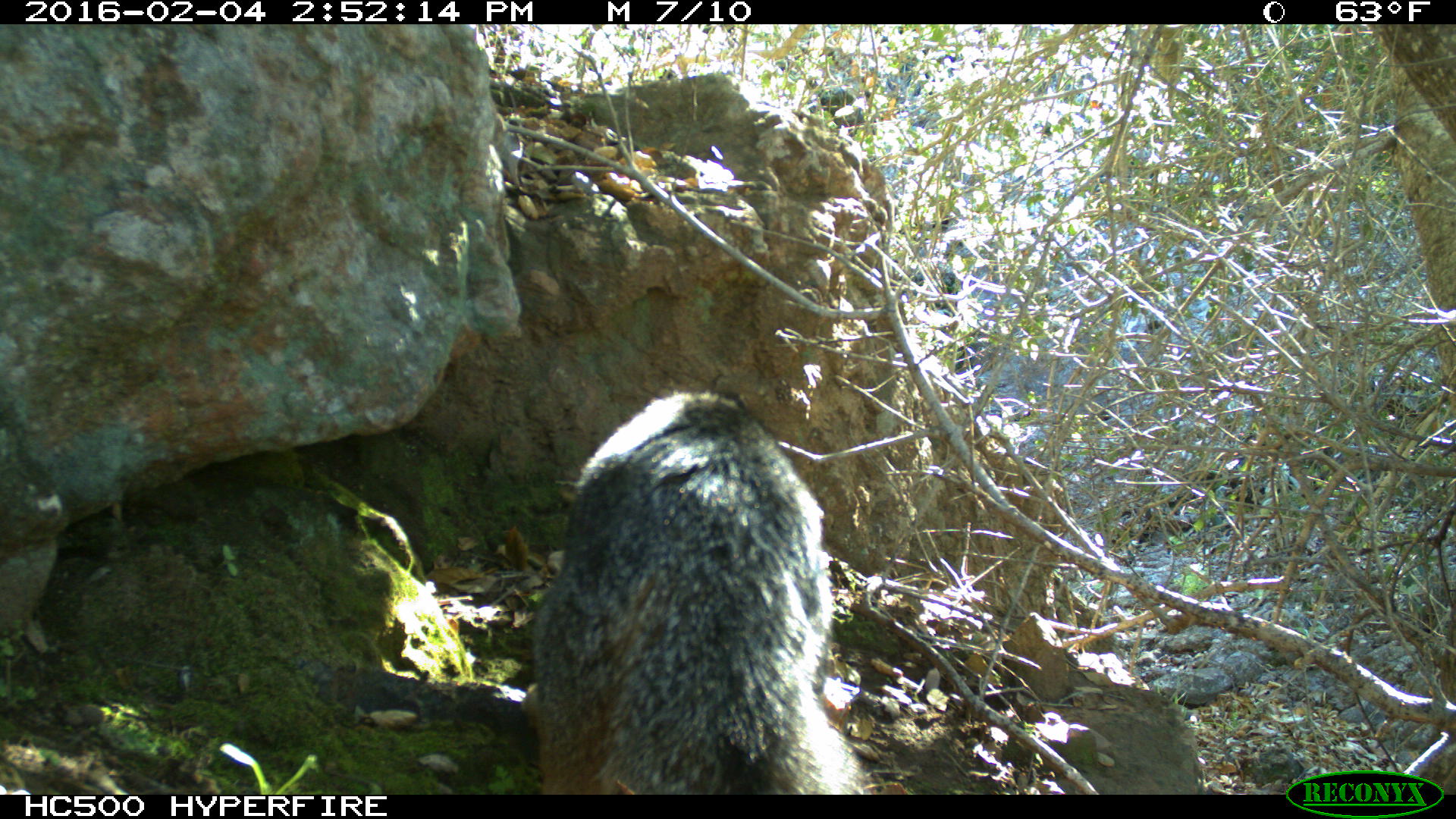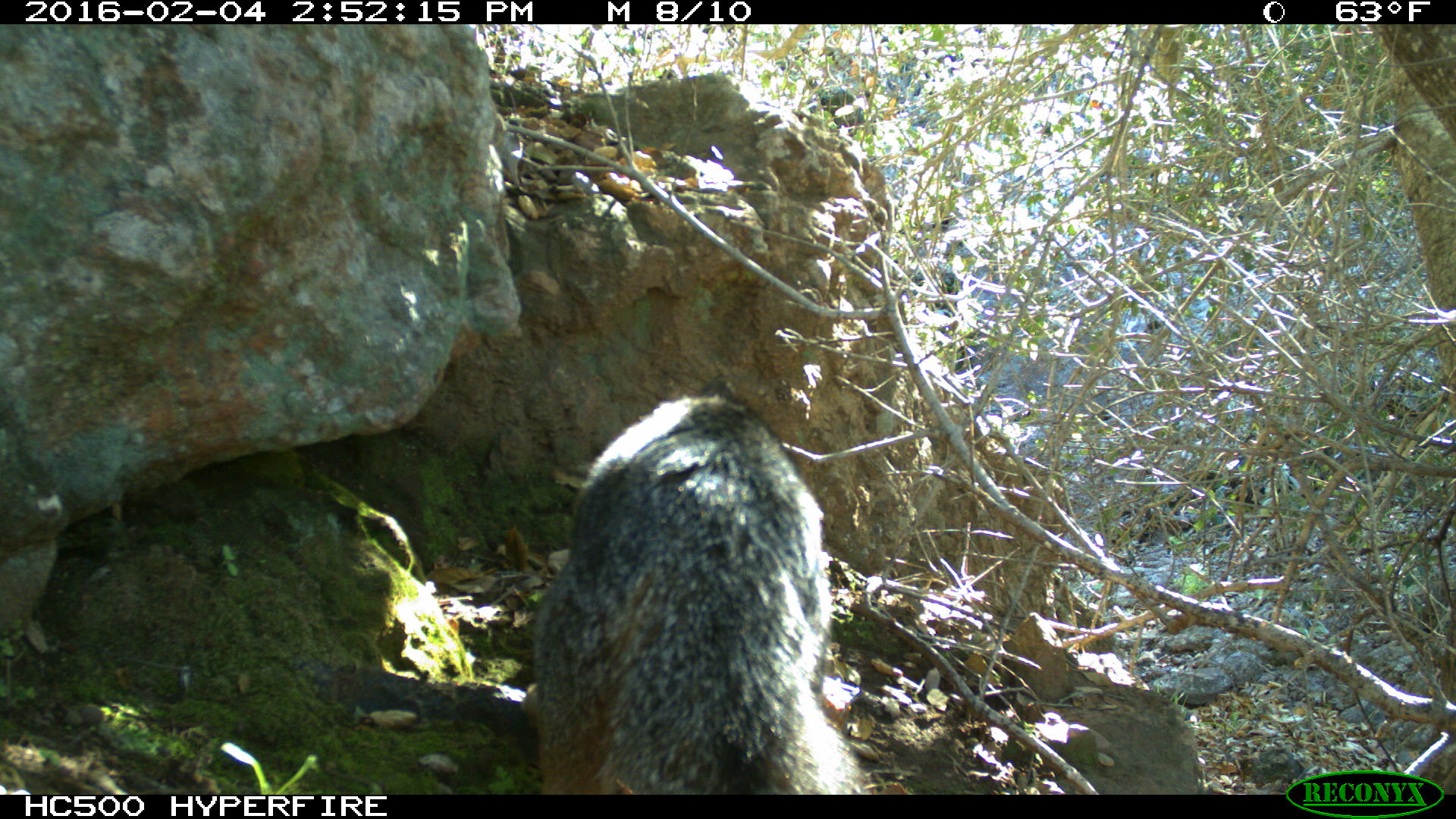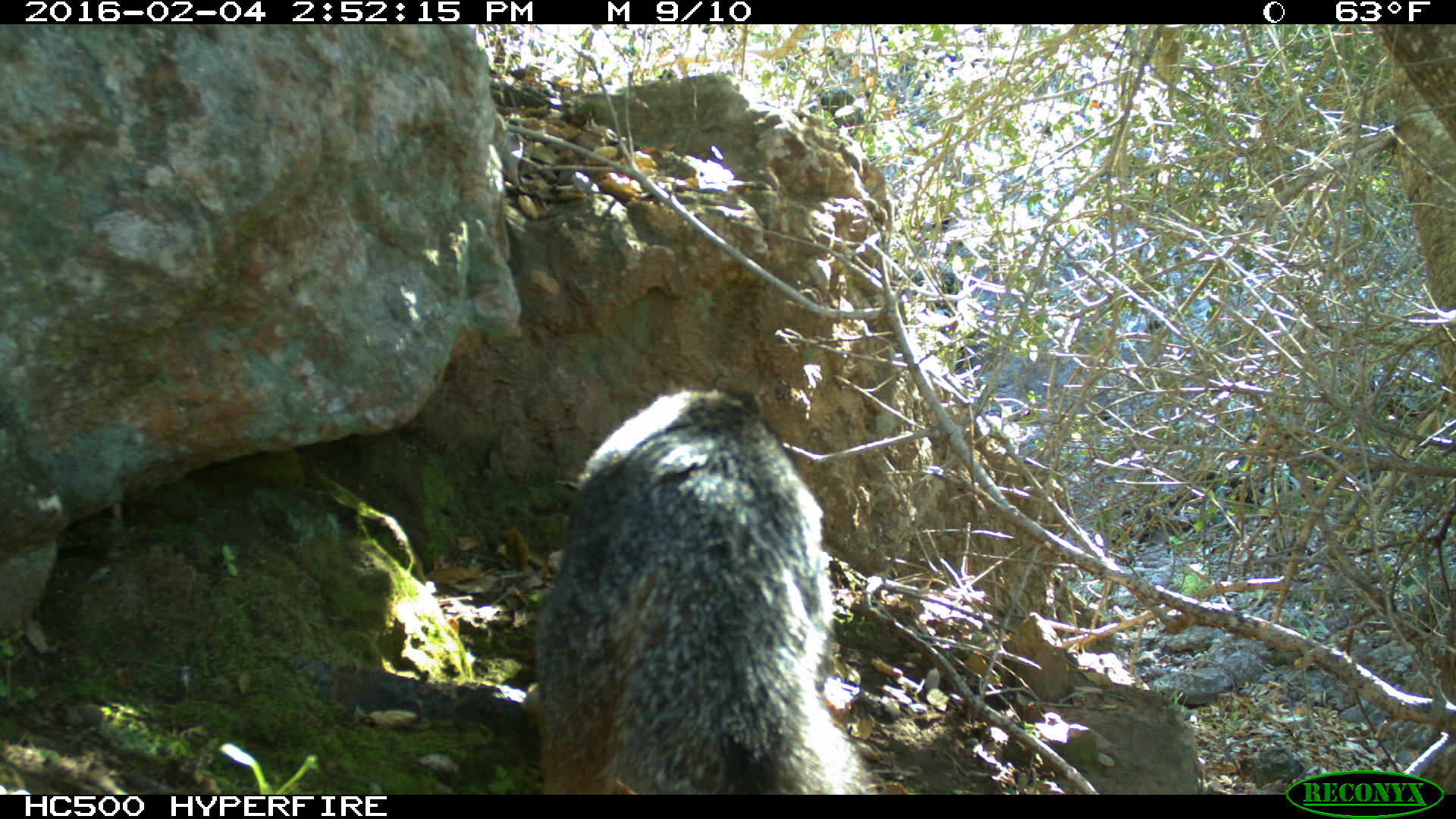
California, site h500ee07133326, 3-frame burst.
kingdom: Animalia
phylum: Chordata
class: Mammalia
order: Carnivora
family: Canidae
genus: Urocyon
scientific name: Urocyon littoralis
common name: island fox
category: fox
Fox (island fox) (Urocyon littoralis).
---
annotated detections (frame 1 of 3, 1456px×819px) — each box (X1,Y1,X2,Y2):
fox: (521,391,866,794)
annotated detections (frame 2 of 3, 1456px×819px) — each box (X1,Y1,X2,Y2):
fox: (521,375,864,794)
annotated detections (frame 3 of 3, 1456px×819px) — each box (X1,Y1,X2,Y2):
fox: (523,385,880,794)